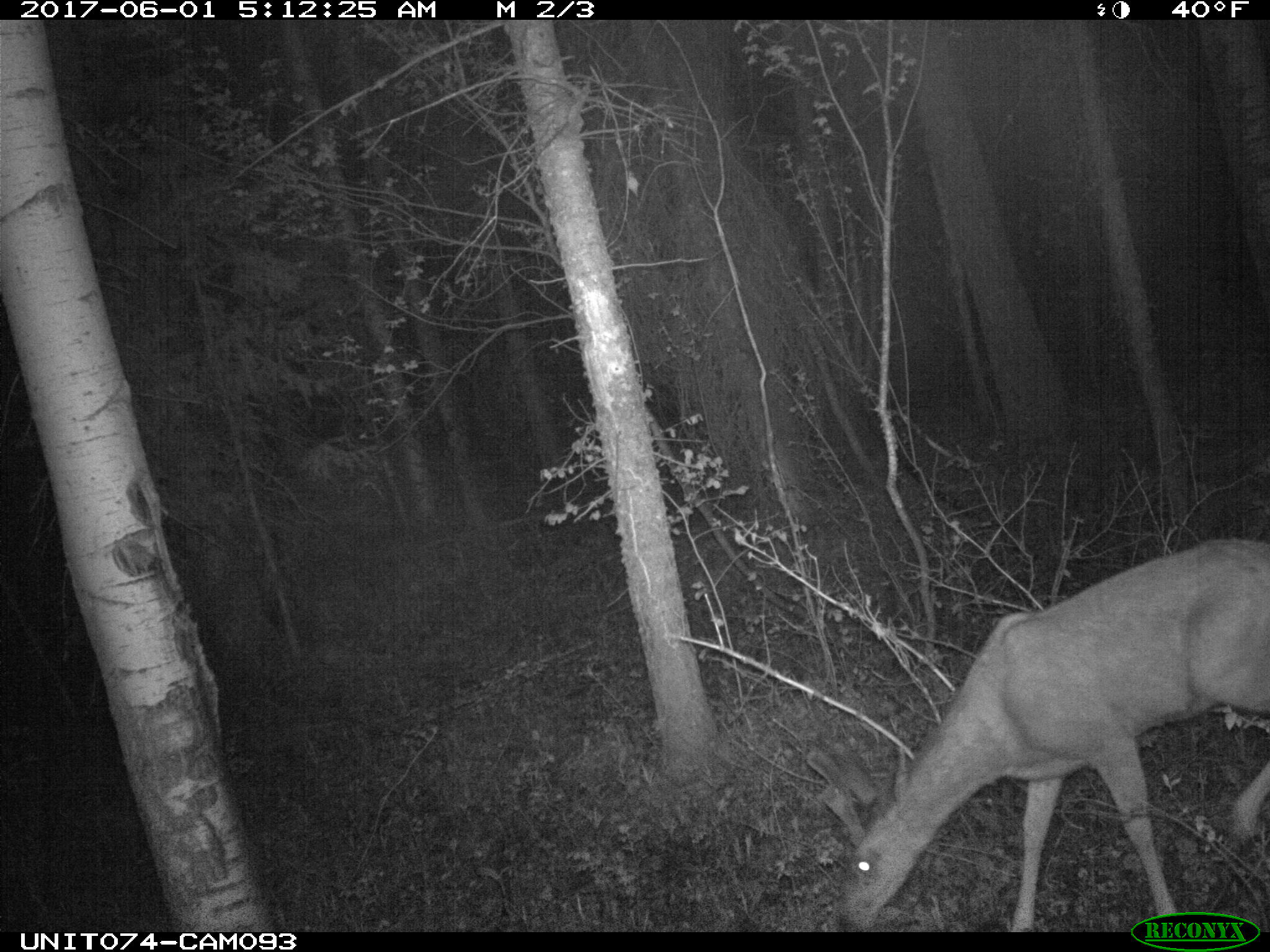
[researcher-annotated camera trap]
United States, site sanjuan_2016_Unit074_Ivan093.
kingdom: Animalia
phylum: Chordata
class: Mammalia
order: Artiodactyla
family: Cervidae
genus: Odocoileus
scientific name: Odocoileus hemionus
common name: mule deer